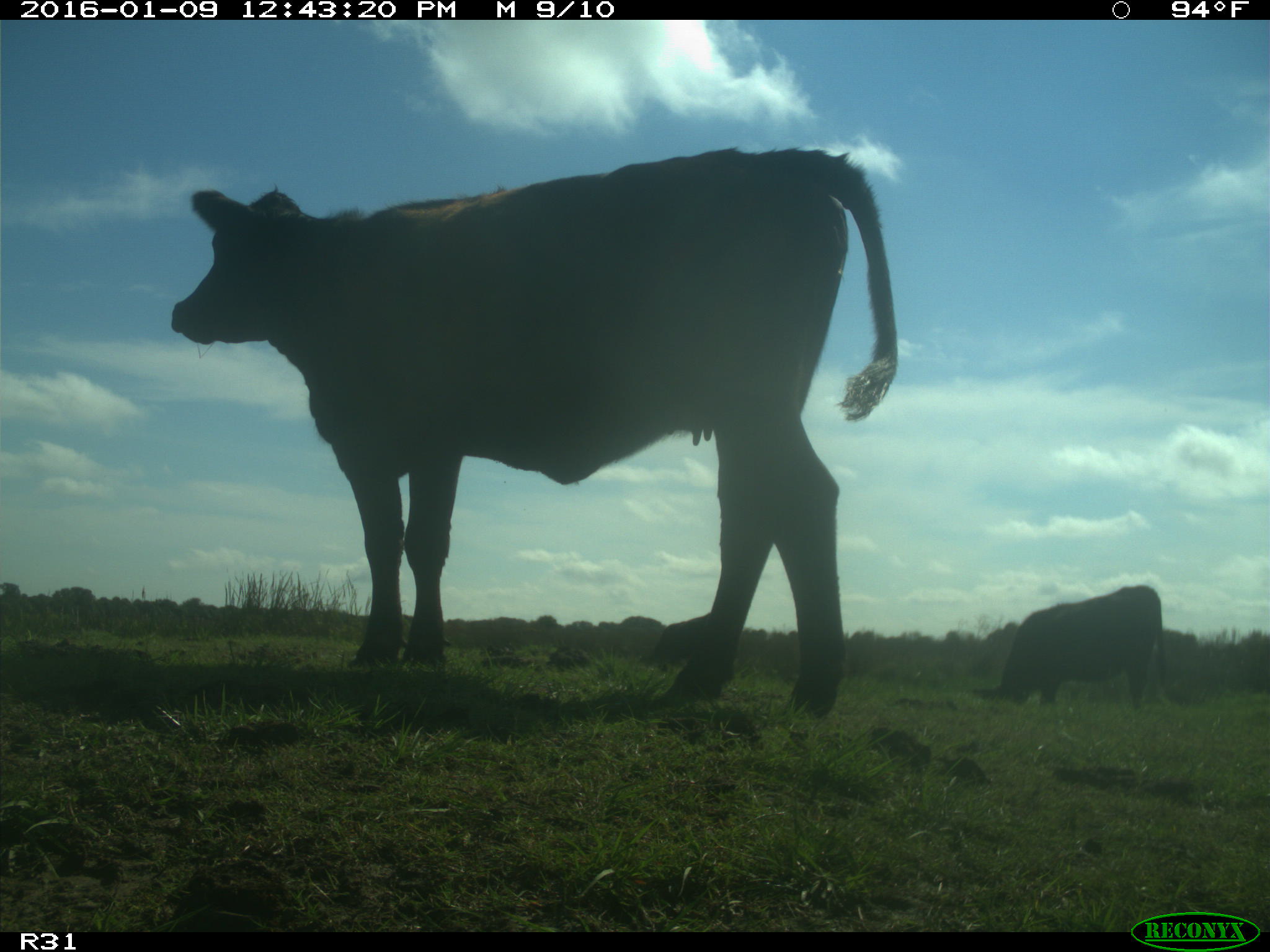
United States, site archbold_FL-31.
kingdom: Animalia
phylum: Chordata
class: Mammalia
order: Artiodactyla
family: Bovidae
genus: Bos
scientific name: Bos taurus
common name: domestic cow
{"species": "Bos taurus (domestic cow)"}